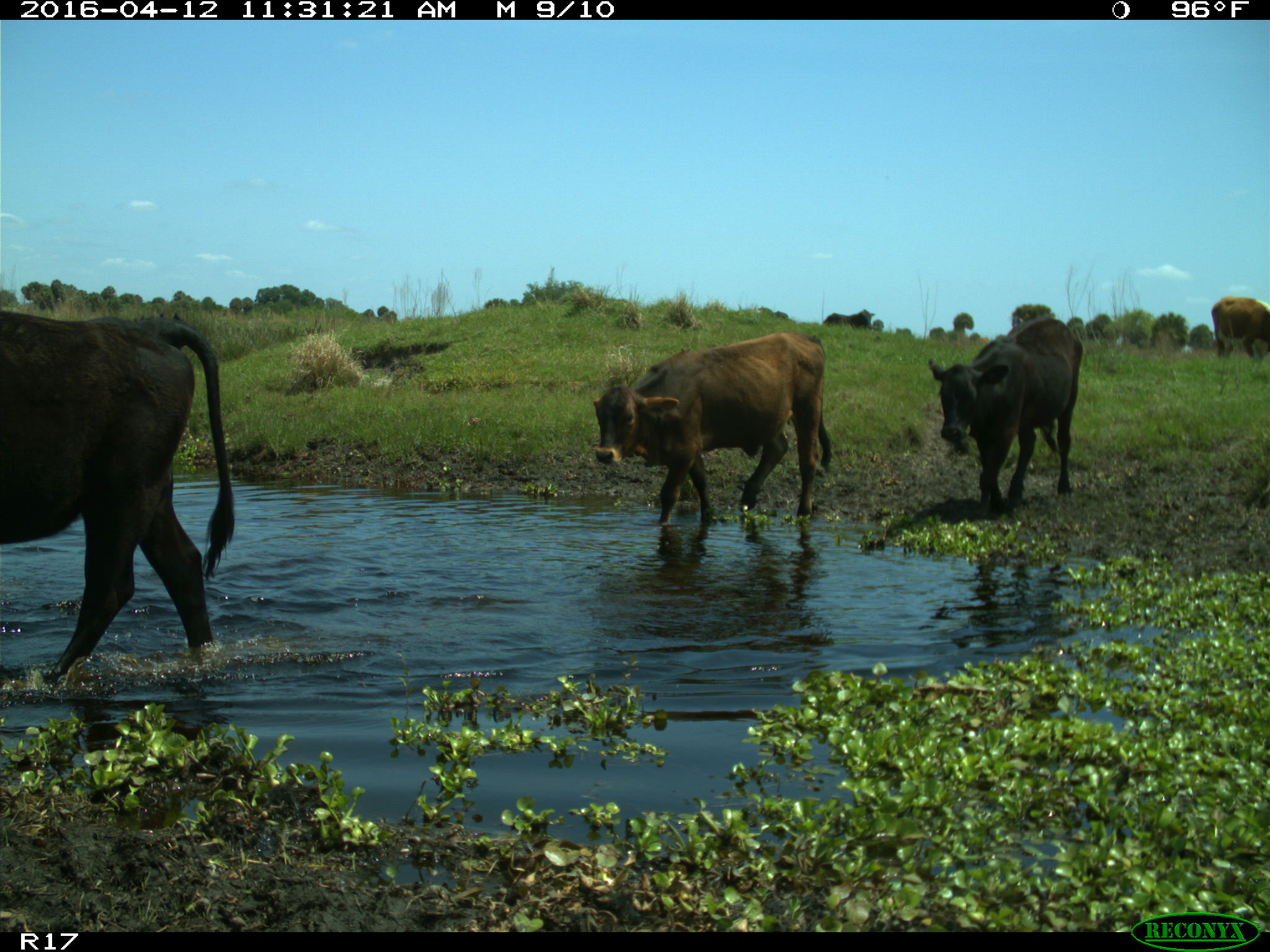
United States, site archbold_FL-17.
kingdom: Animalia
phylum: Chordata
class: Mammalia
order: Artiodactyla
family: Bovidae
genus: Bos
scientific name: Bos taurus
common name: domestic cow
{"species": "Bos taurus (domestic cow)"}